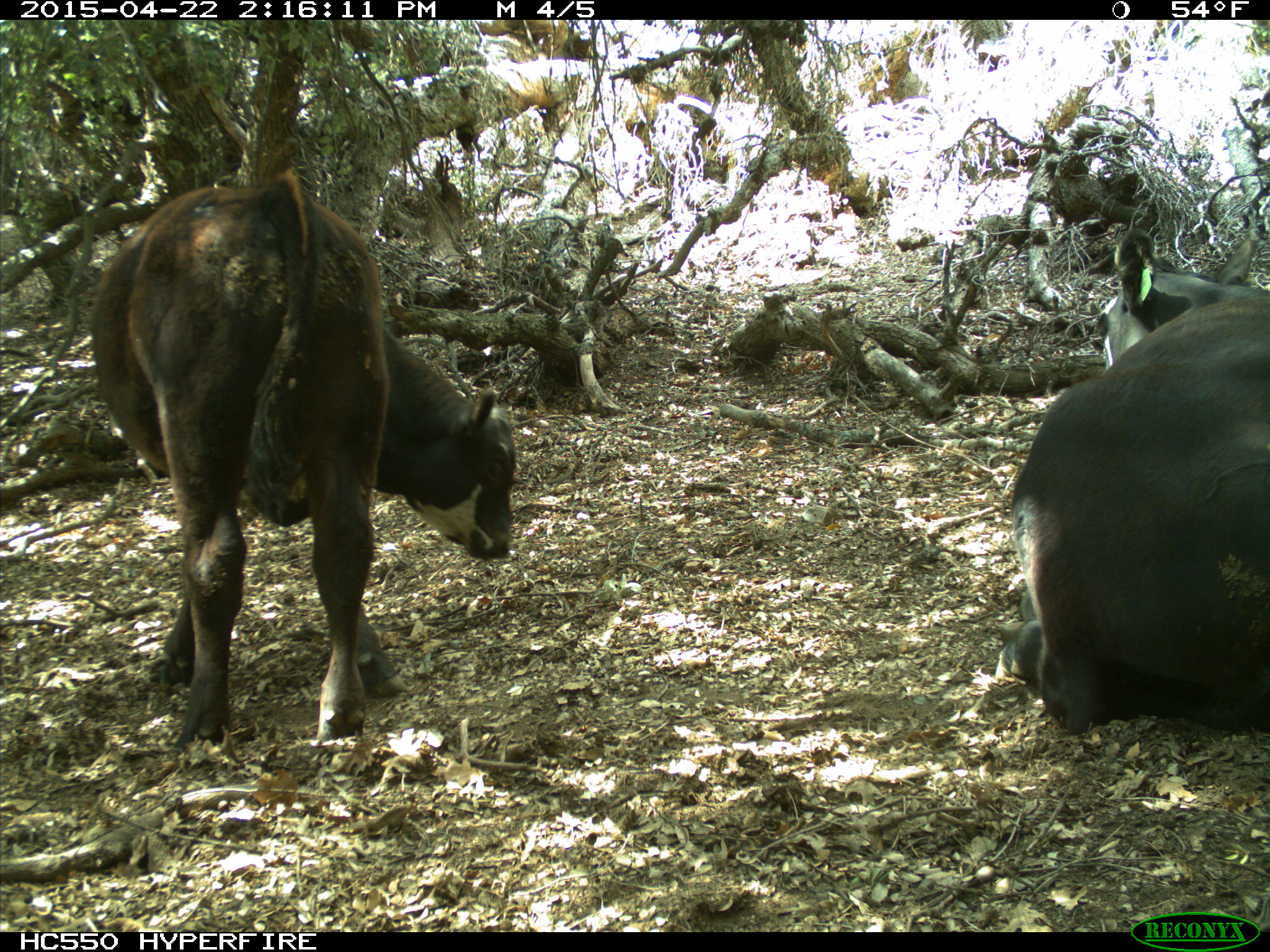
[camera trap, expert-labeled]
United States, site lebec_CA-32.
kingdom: Animalia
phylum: Chordata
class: Mammalia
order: Artiodactyla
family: Bovidae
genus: Bos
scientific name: Bos taurus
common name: domestic cow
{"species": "Bos taurus (domestic cow)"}